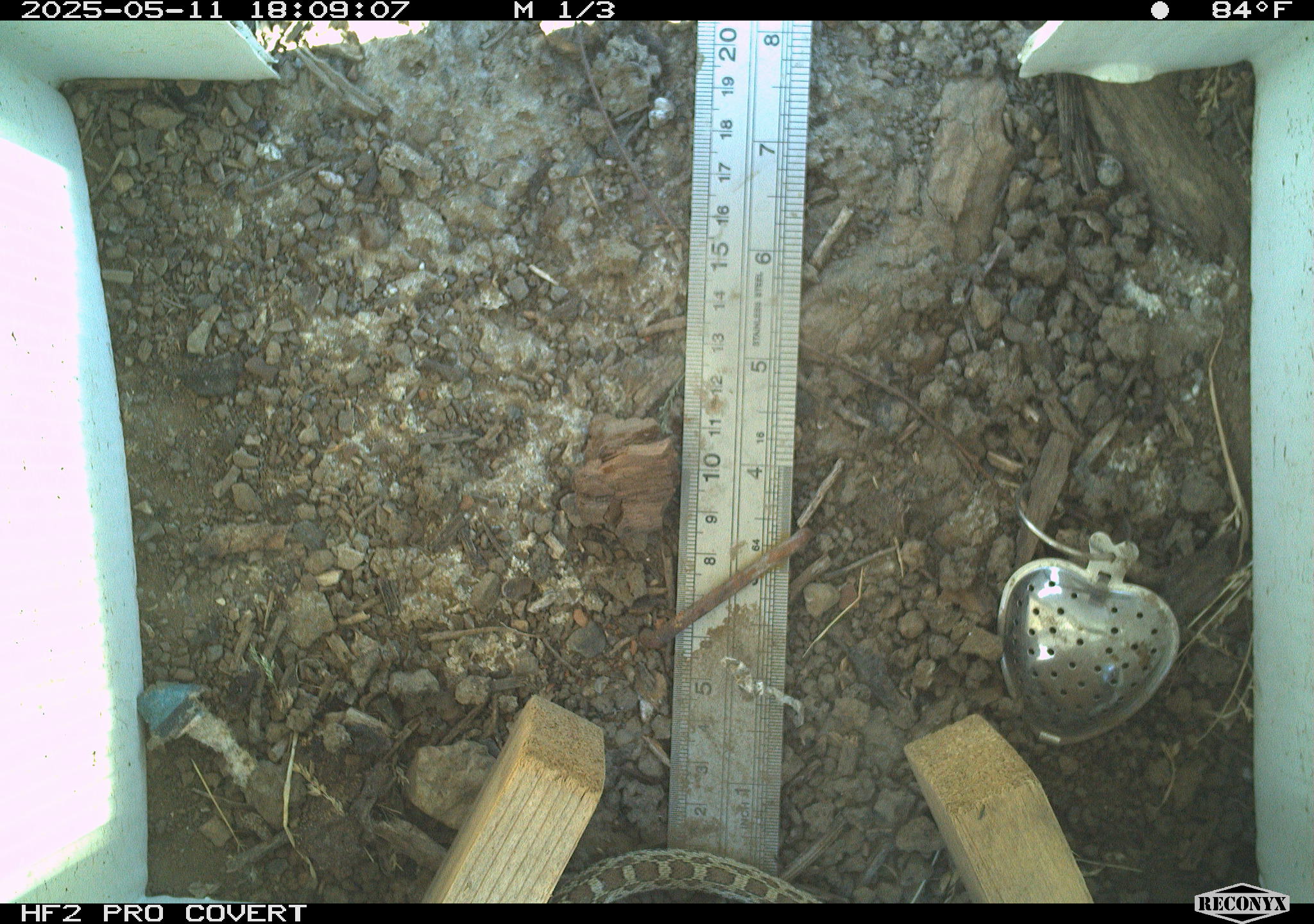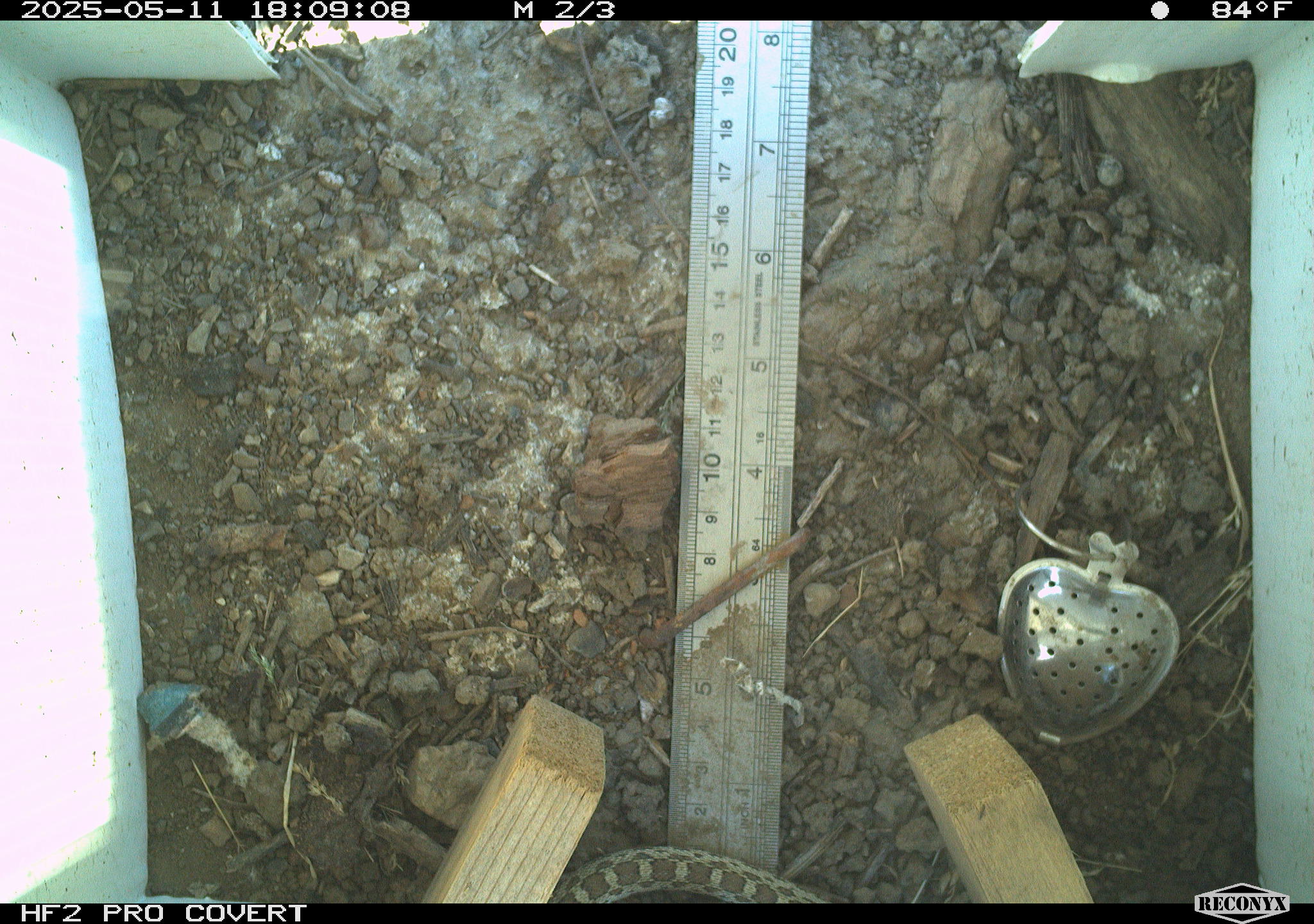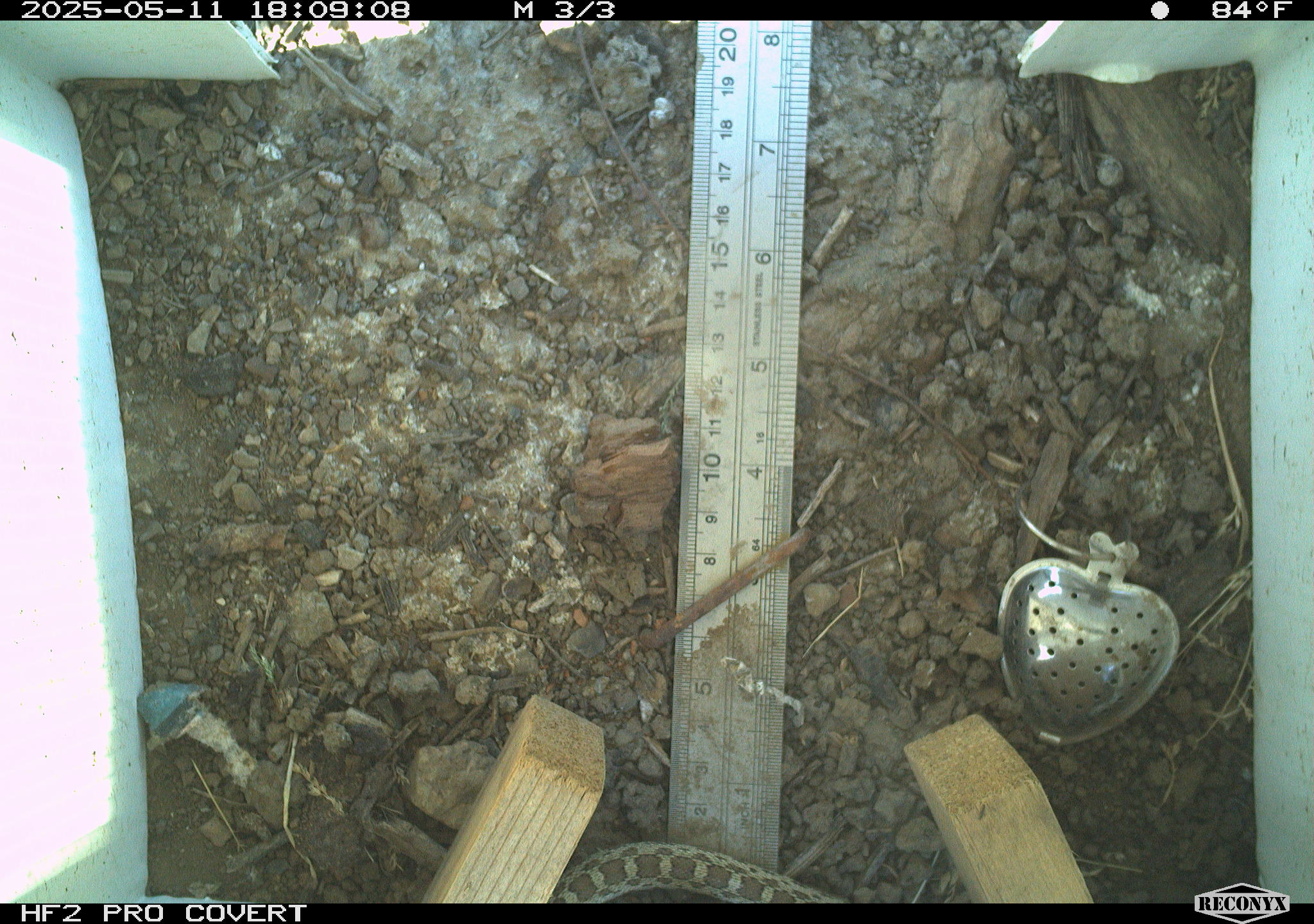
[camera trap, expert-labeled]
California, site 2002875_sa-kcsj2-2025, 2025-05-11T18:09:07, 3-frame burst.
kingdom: Animalia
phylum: Chordata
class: Reptilia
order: Squamata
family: Colubridae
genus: Pituophis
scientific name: Pituophis catenifer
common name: gophersnake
Gophersnake (Pituophis catenifer).